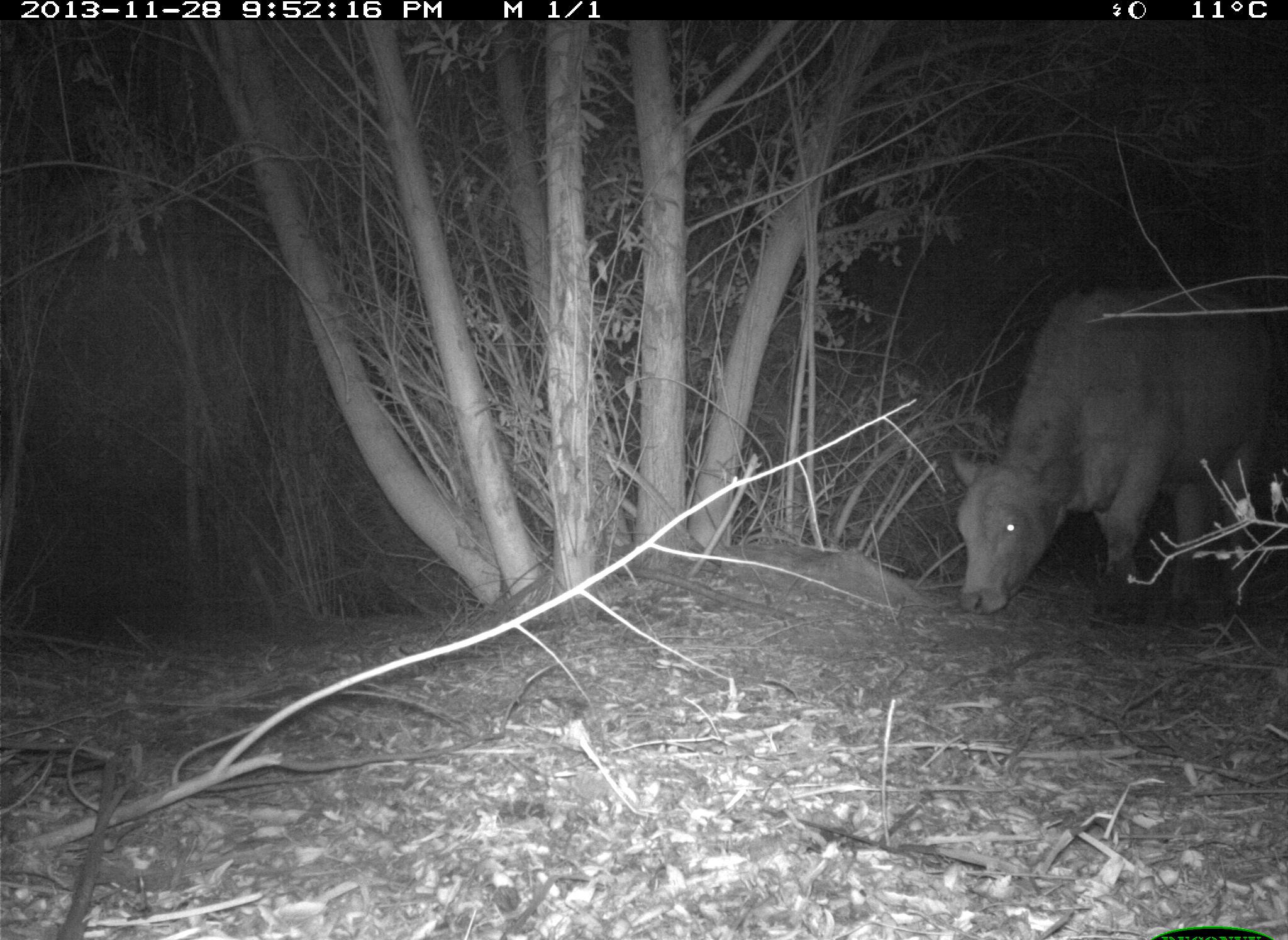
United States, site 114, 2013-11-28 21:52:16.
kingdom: Animalia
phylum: Chordata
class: Mammalia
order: Artiodactyla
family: Bovidae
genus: Bos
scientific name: Bos taurus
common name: cow